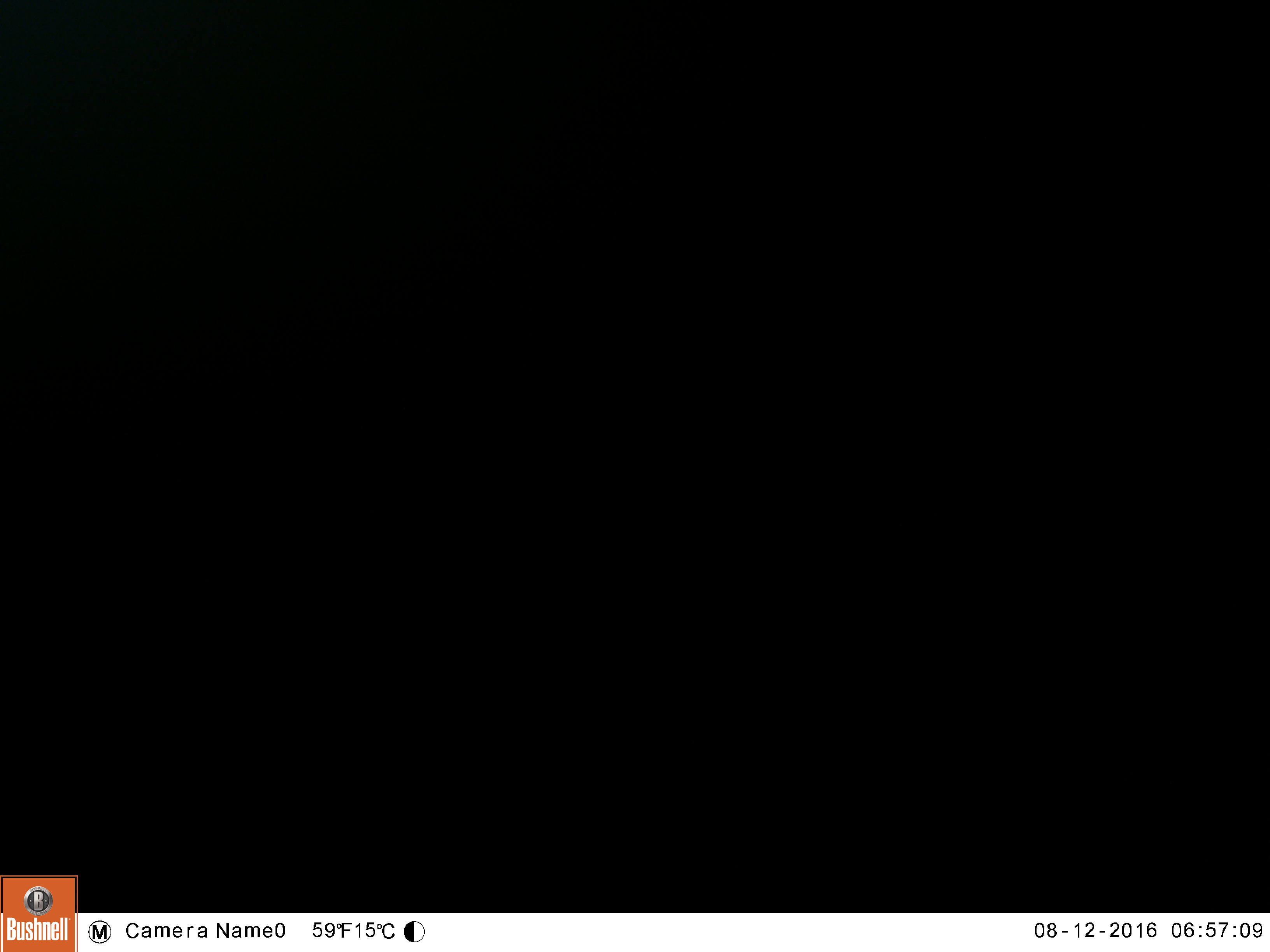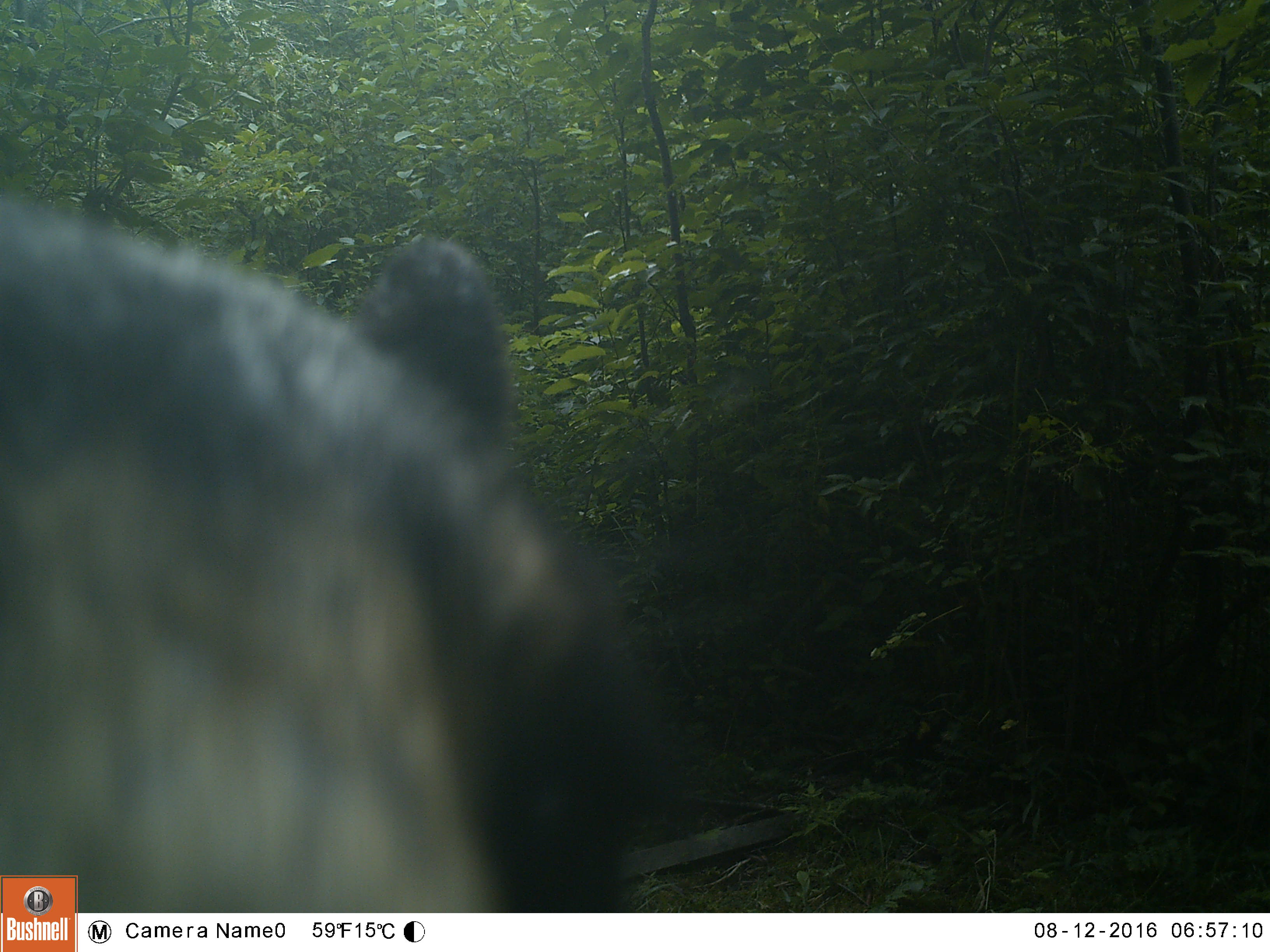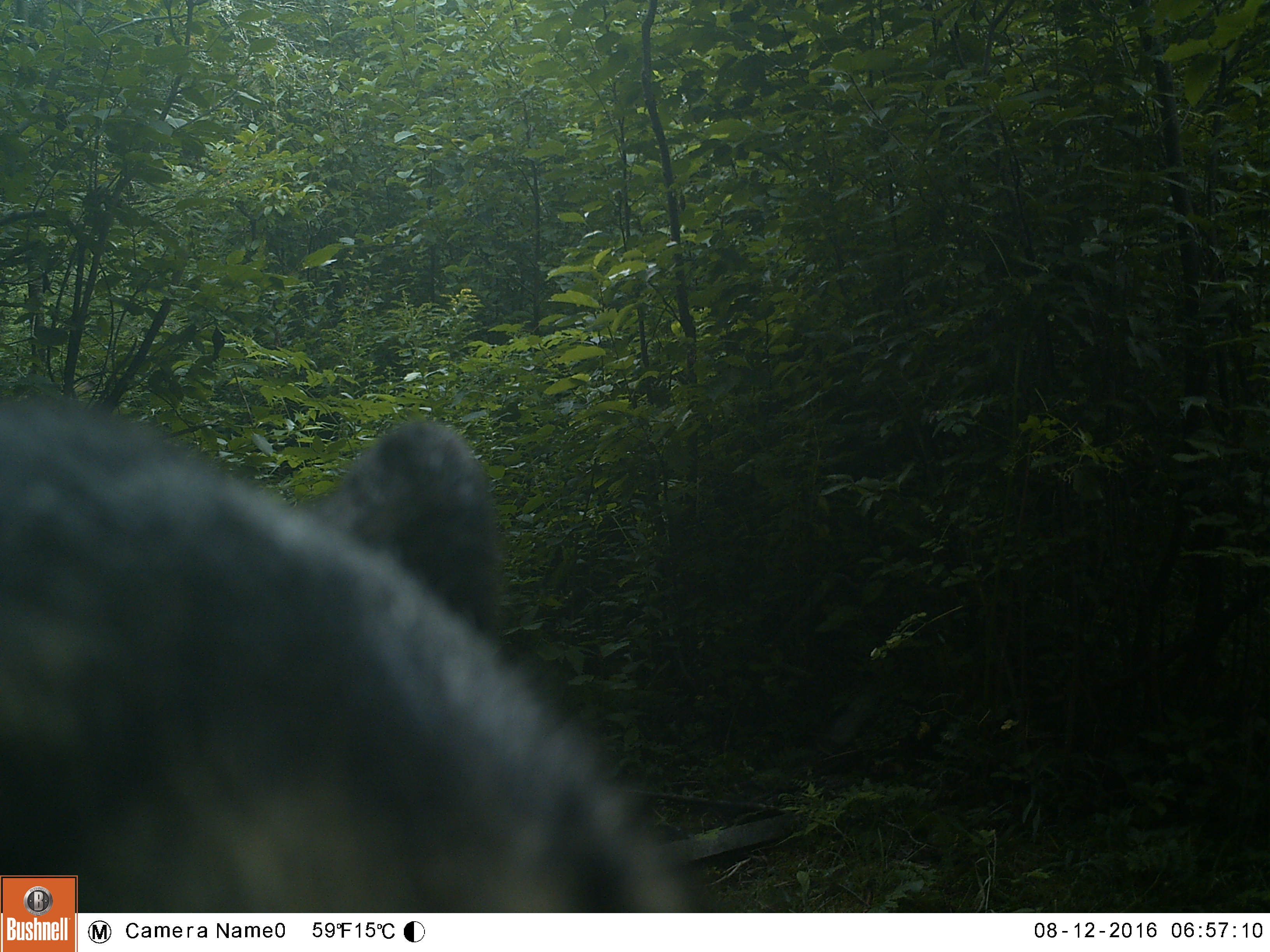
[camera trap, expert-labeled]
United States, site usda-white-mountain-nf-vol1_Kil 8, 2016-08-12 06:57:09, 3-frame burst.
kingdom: Animalia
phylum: Chordata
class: Mammalia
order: Carnivora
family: Ursidae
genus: Ursus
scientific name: Ursus americanus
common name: black bear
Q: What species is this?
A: Black bear (Ursus americanus).